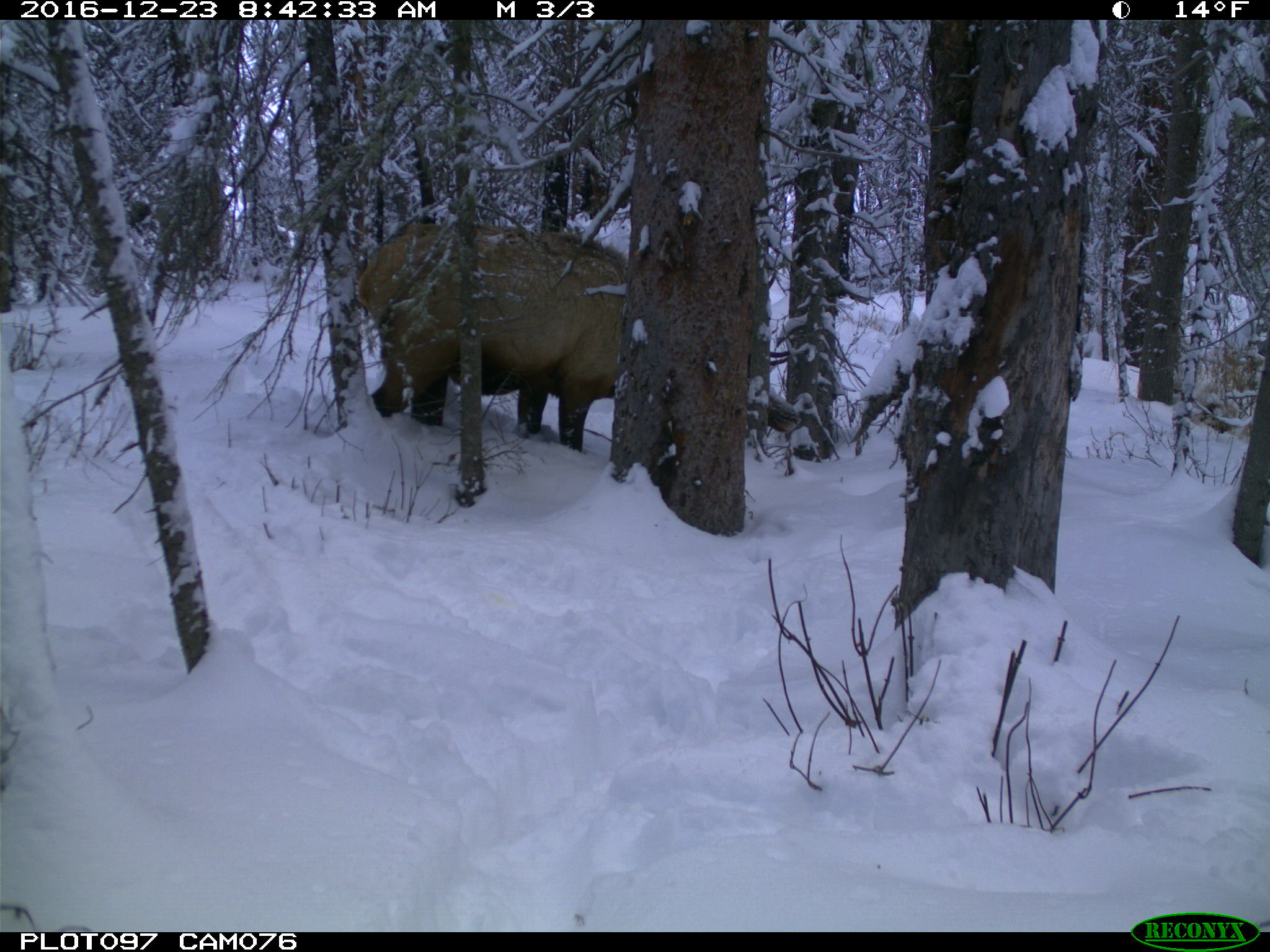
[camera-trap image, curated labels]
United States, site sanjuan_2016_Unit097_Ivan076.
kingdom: Animalia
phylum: Chordata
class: Mammalia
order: Artiodactyla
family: Cervidae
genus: Cervus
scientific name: Cervus elaphus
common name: red deer